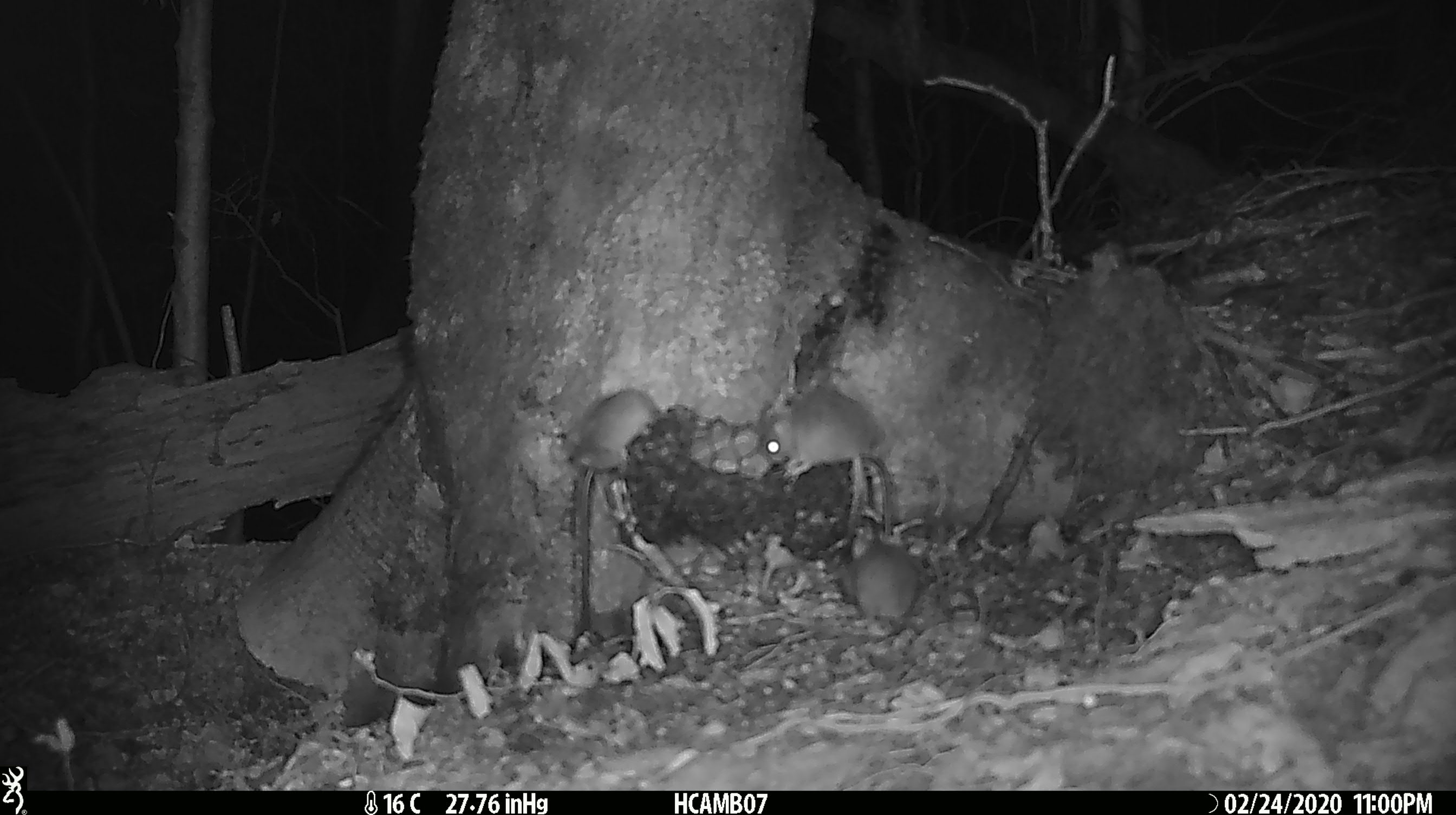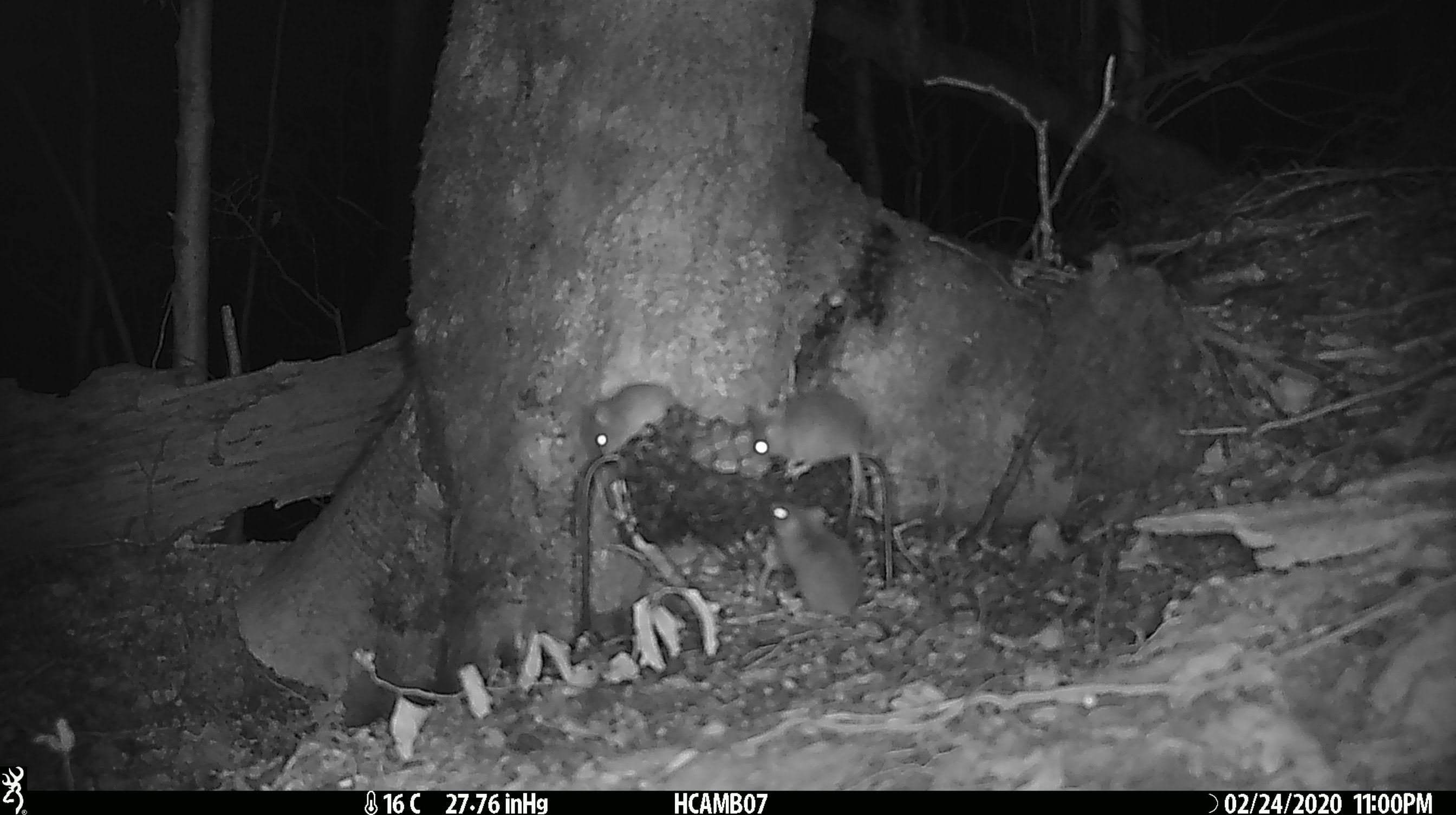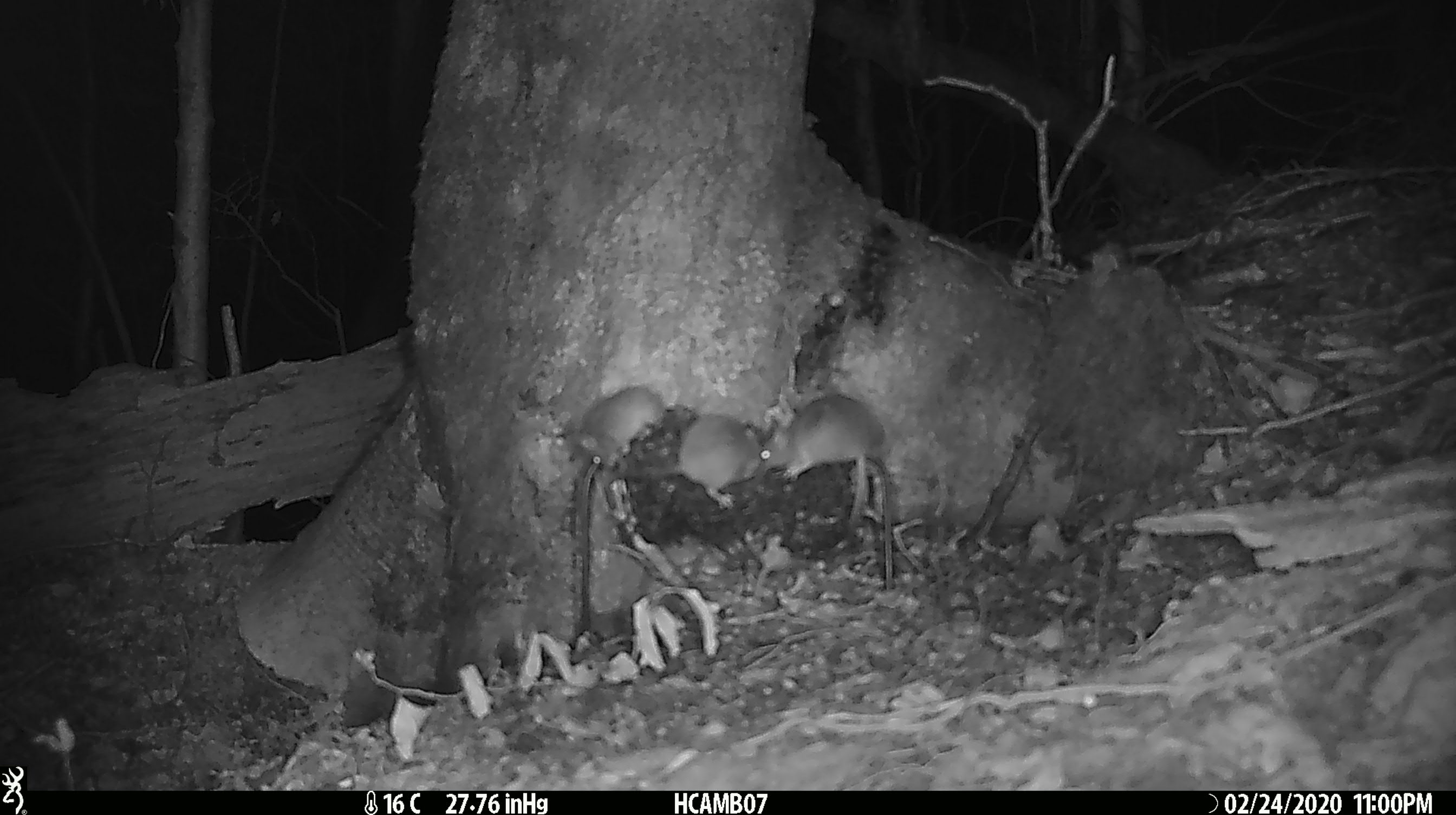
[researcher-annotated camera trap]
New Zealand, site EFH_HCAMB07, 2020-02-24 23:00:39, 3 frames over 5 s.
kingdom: Animalia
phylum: Chordata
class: Mammalia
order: Rodentia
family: Muridae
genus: Mus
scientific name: Mus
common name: mouse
Mouse (Mus).